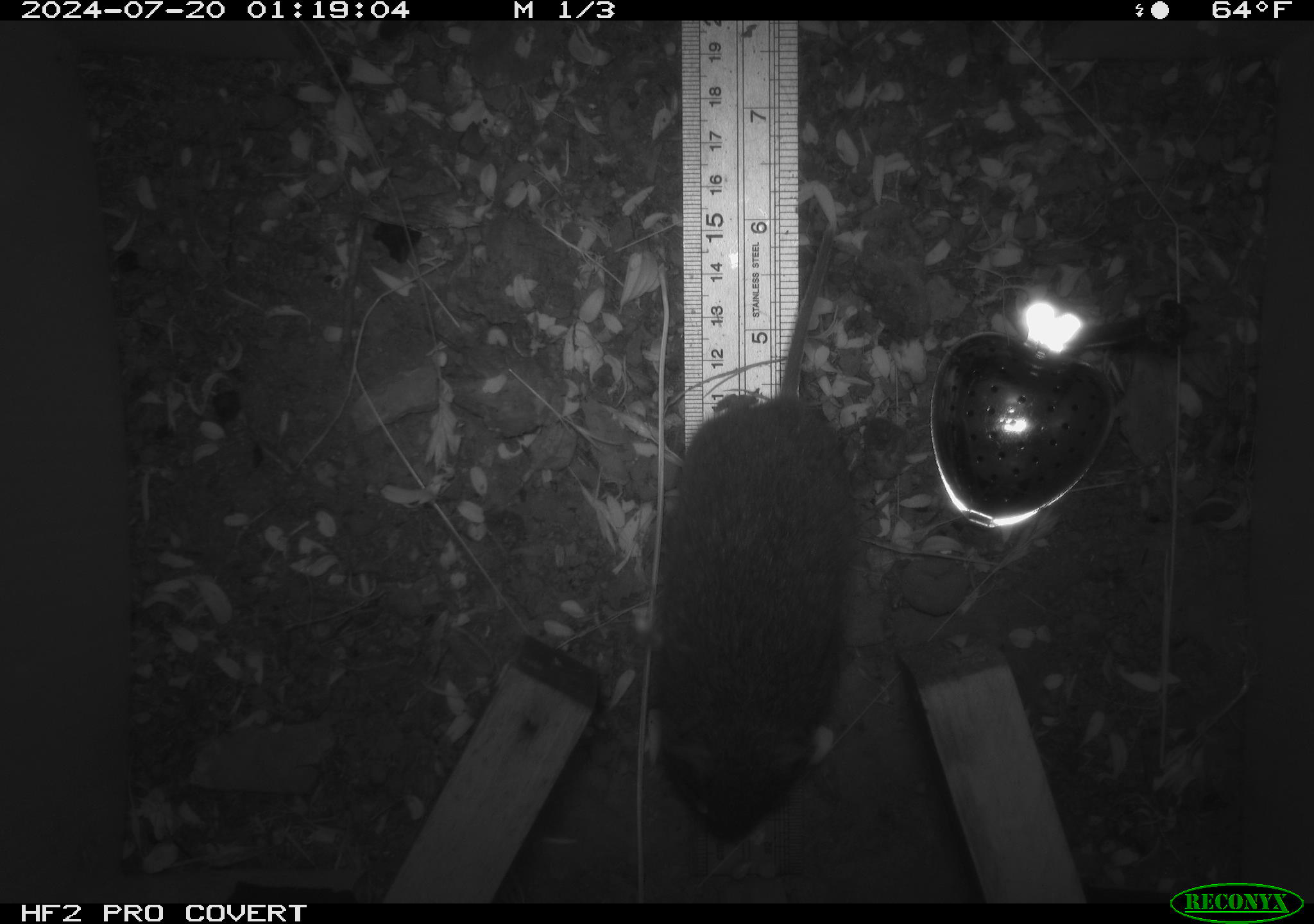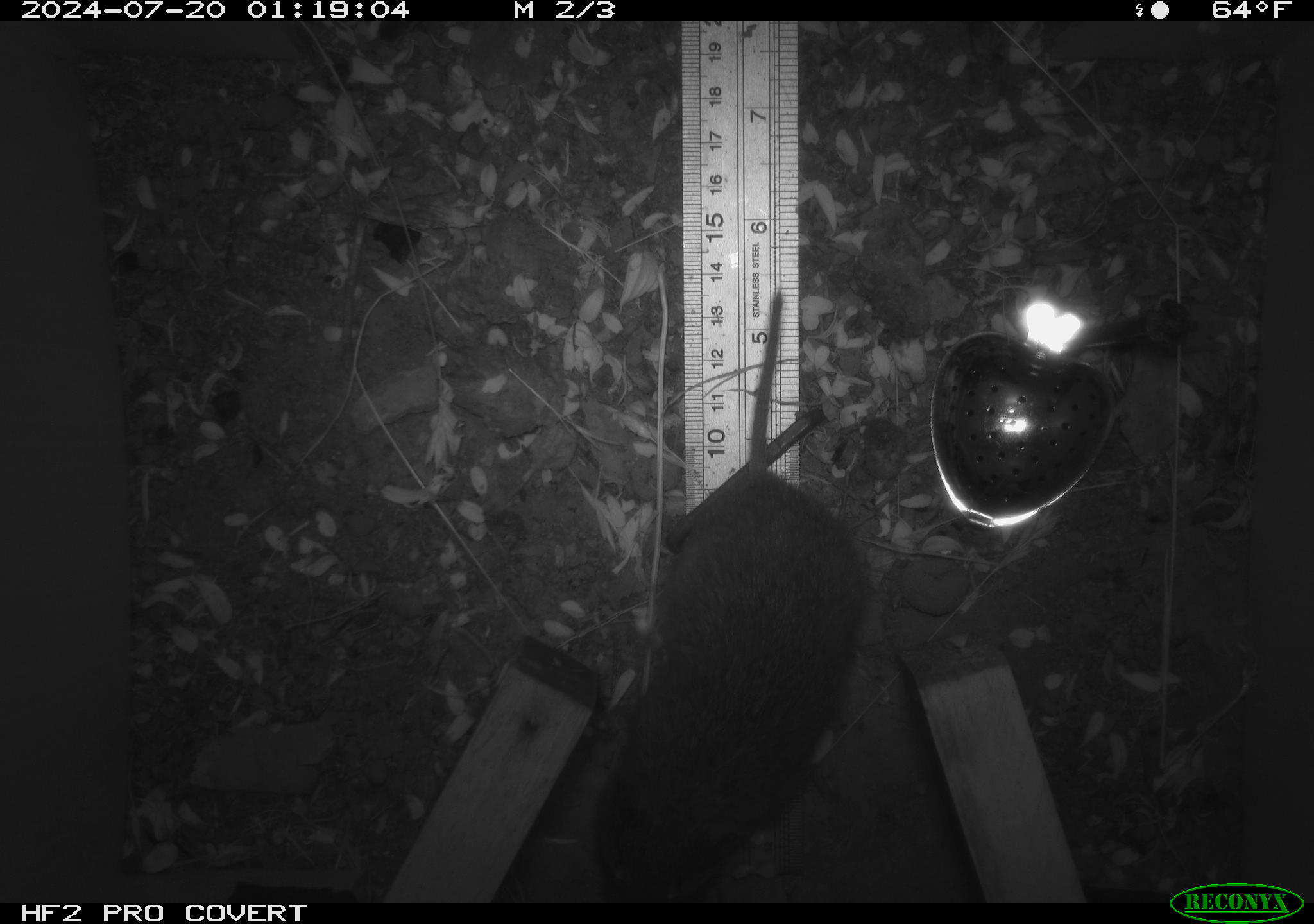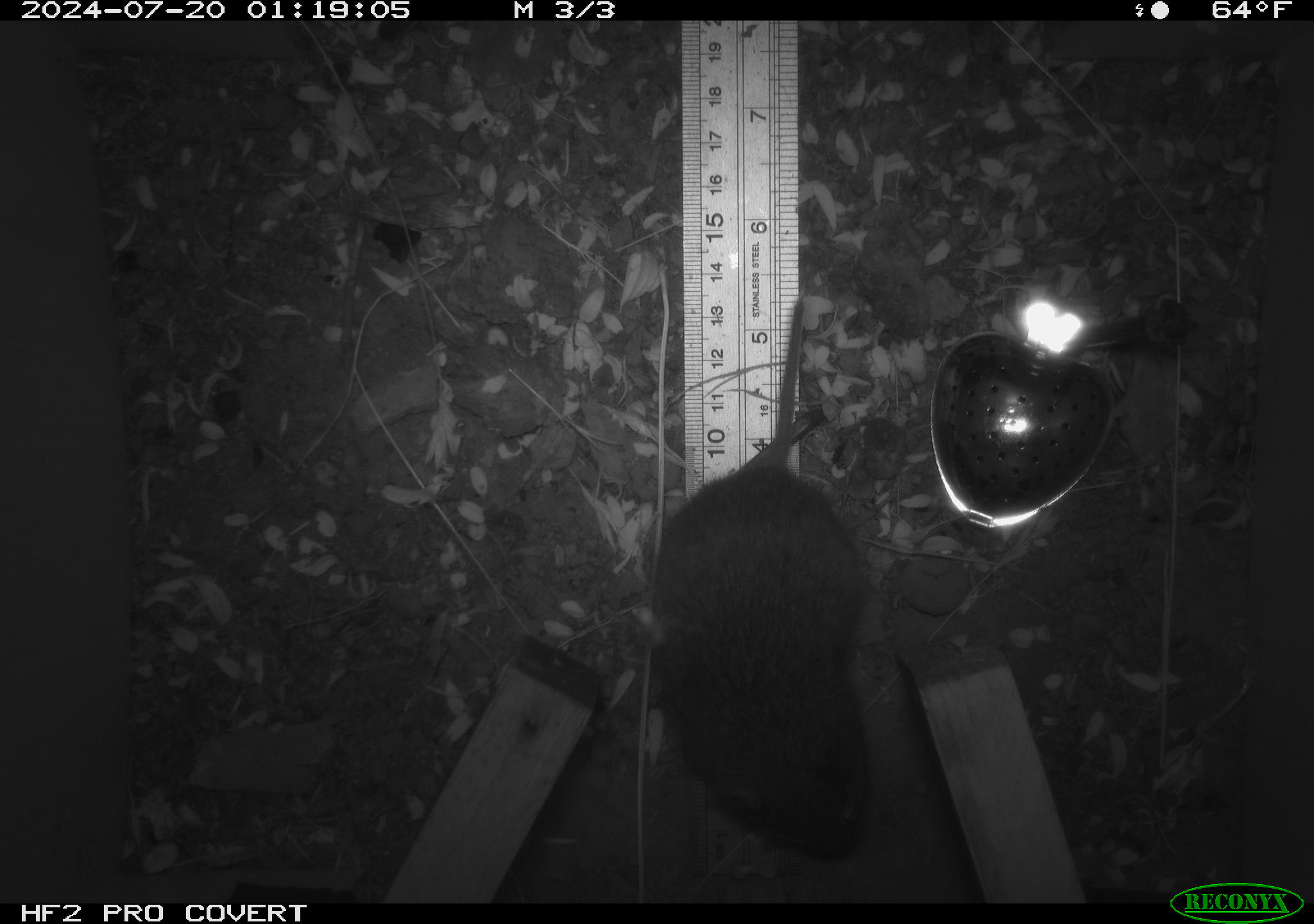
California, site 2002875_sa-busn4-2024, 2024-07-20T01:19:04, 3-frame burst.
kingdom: Animalia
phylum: Chordata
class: Mammalia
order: Rodentia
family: Cricetidae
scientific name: Arvicolinae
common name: voles, lemmings, and muskrats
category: arvicolinae subfamily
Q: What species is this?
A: Arvicolinae subfamily (voles, lemmings, and muskrats) (Arvicolinae).